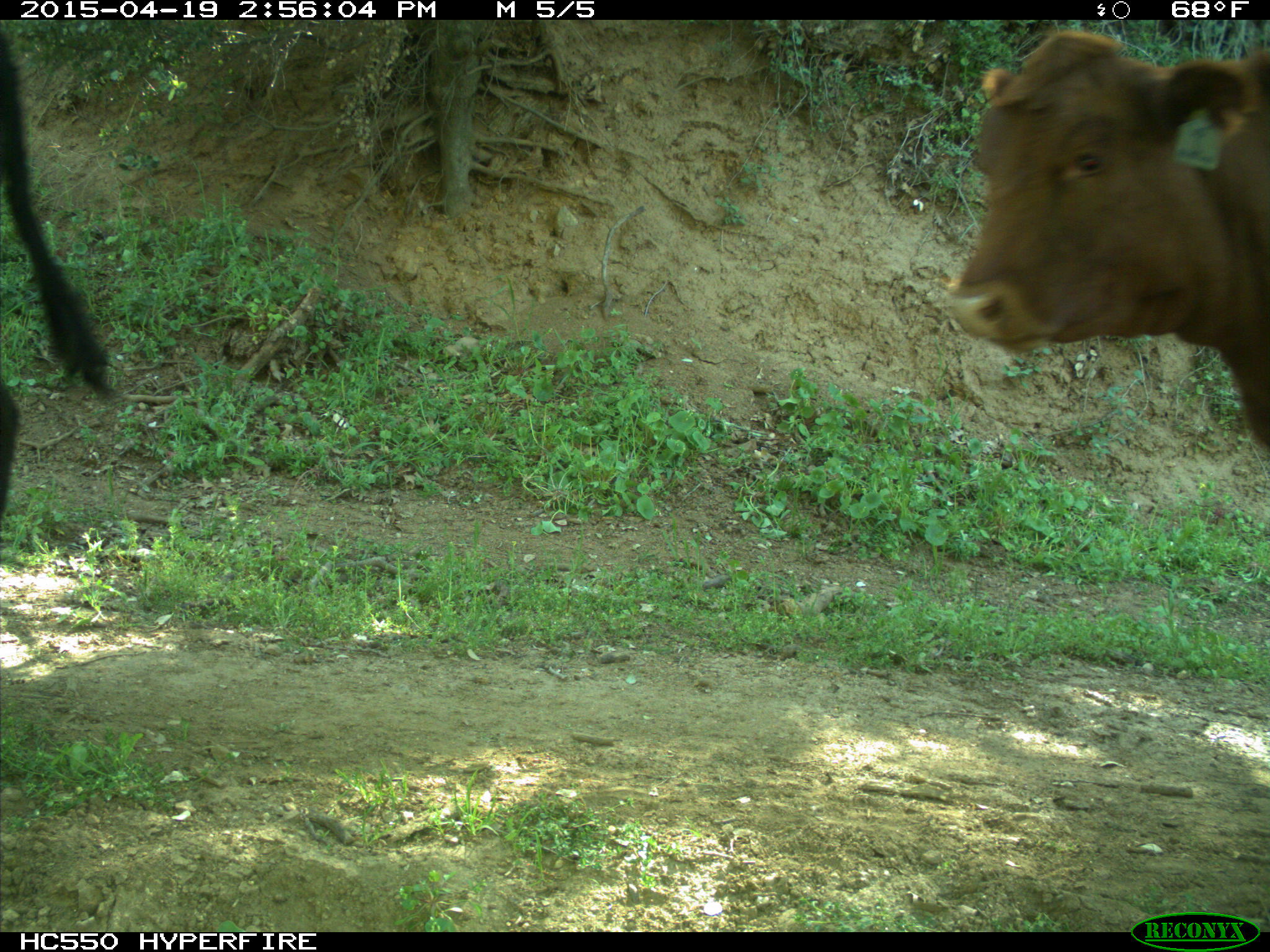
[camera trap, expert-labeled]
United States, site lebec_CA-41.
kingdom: Animalia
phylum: Chordata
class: Mammalia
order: Artiodactyla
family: Bovidae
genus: Bos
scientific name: Bos taurus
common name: domestic cow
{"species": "Bos taurus (domestic cow)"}